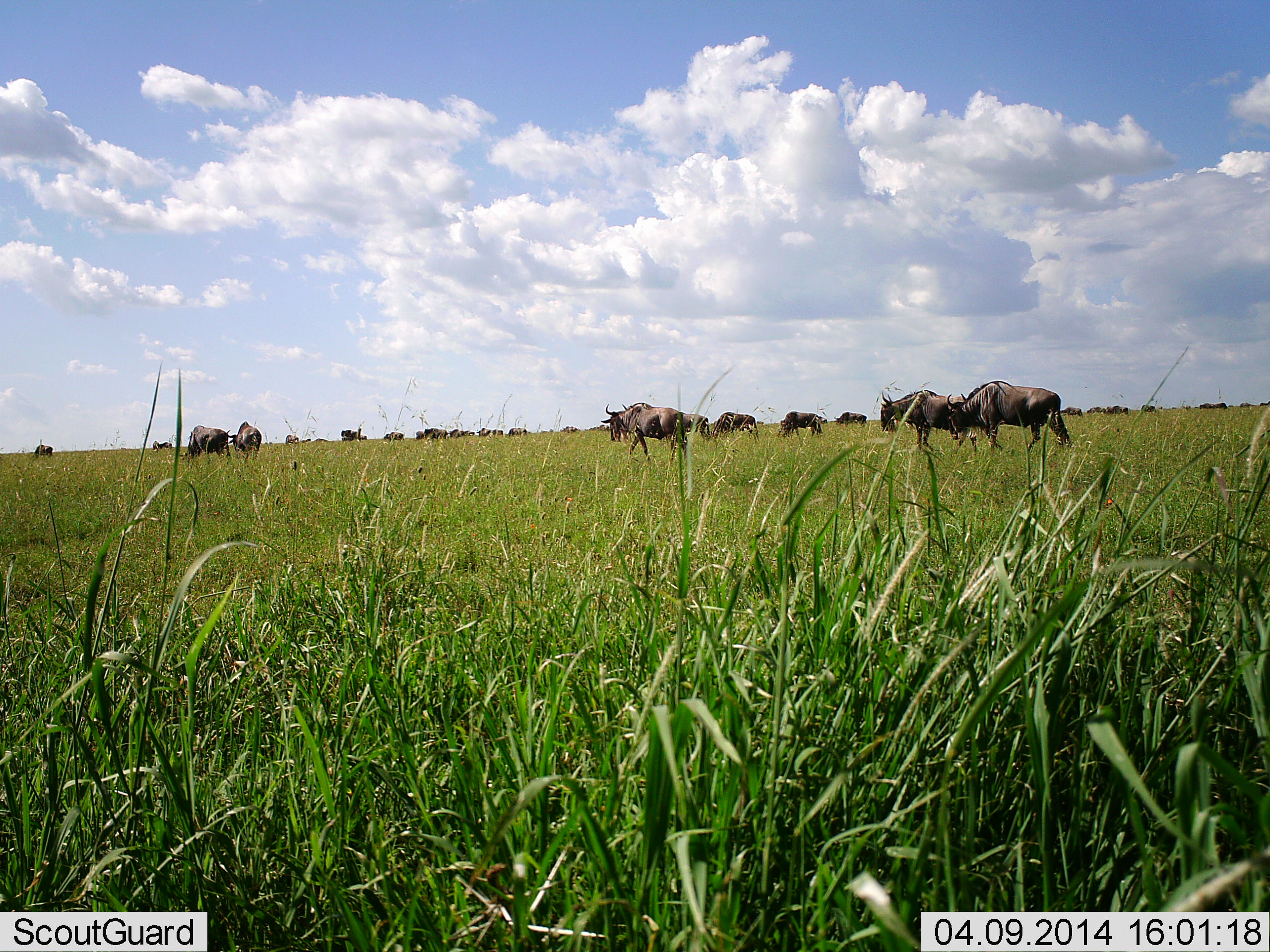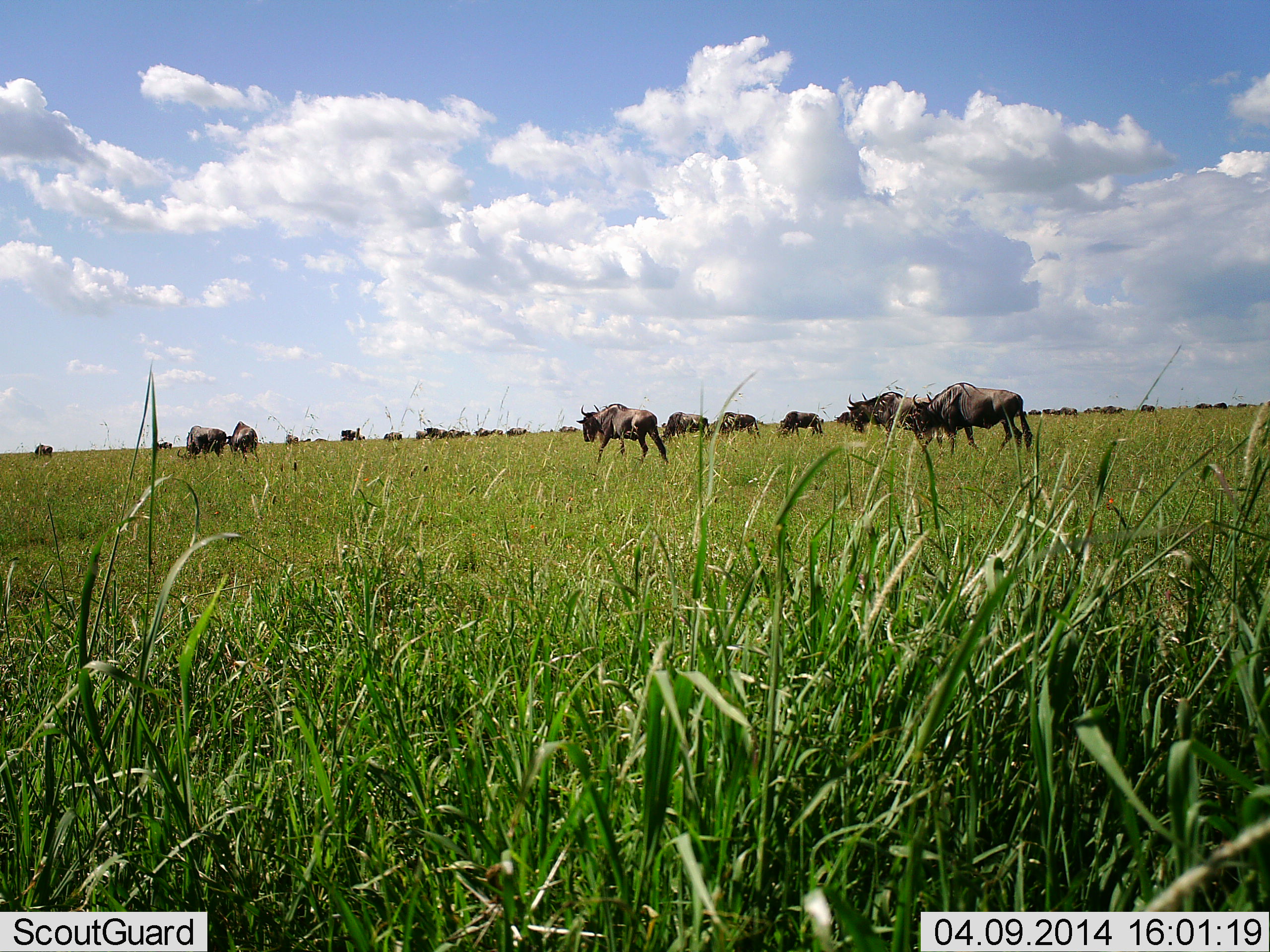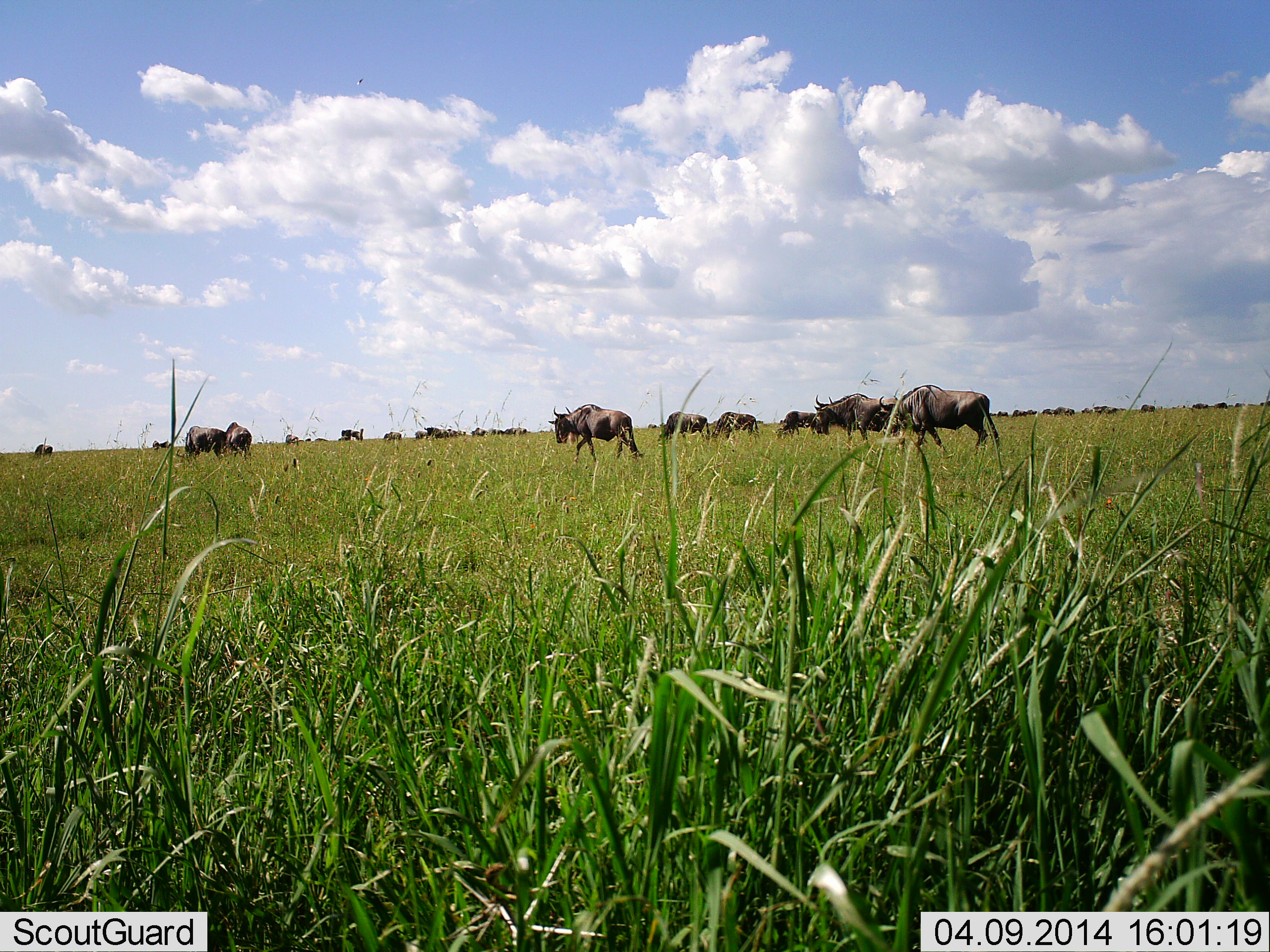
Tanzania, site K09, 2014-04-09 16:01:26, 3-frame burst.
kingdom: Animalia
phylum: Chordata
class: Mammalia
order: Artiodactyla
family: Bovidae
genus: Connochaetes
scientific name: Connochaetes taurinus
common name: blue wildebeest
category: wildebeest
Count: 11-50.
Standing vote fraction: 0%.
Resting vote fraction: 0%.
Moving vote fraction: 100%.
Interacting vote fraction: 0%.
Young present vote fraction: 0%.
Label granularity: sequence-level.